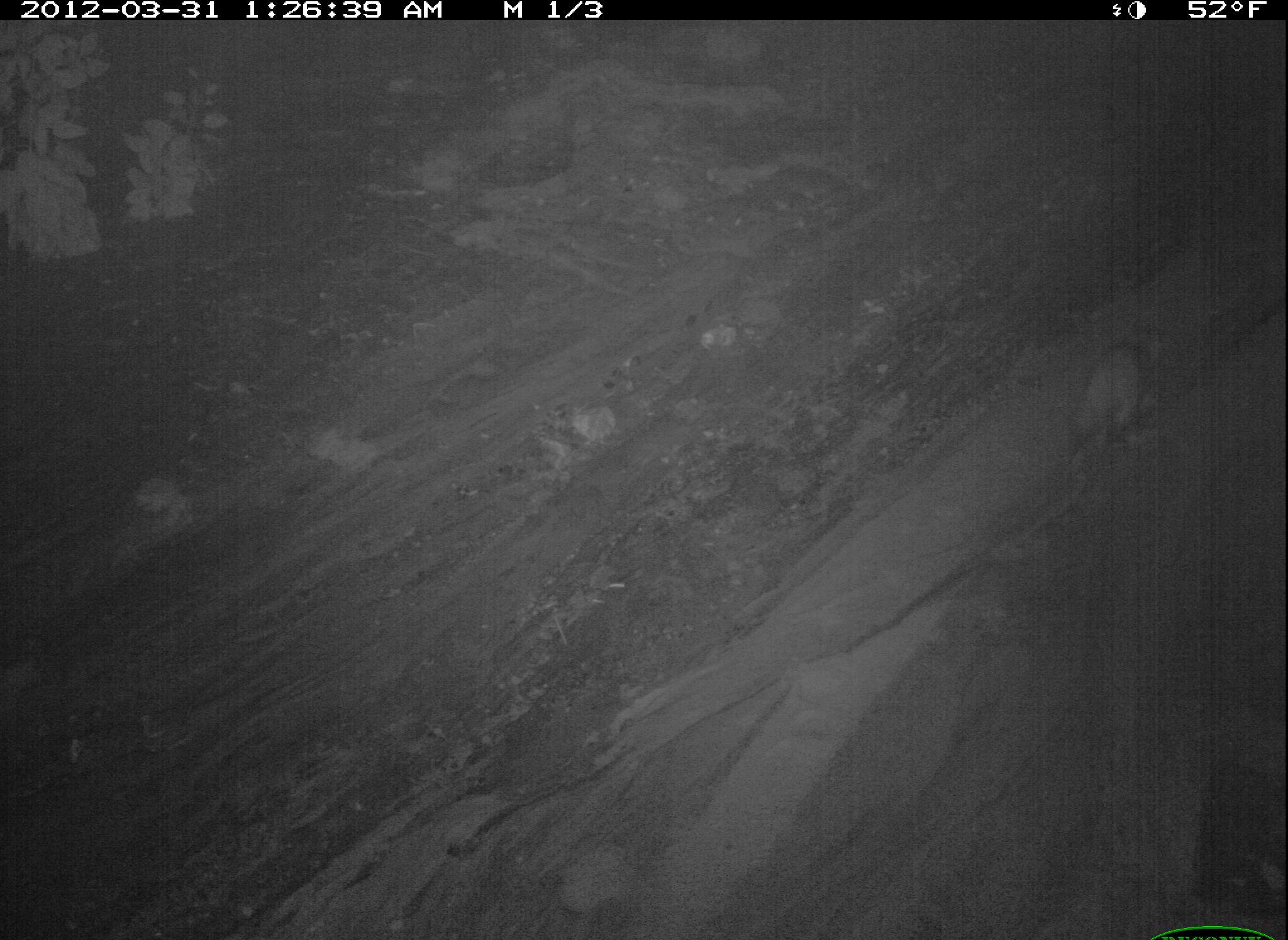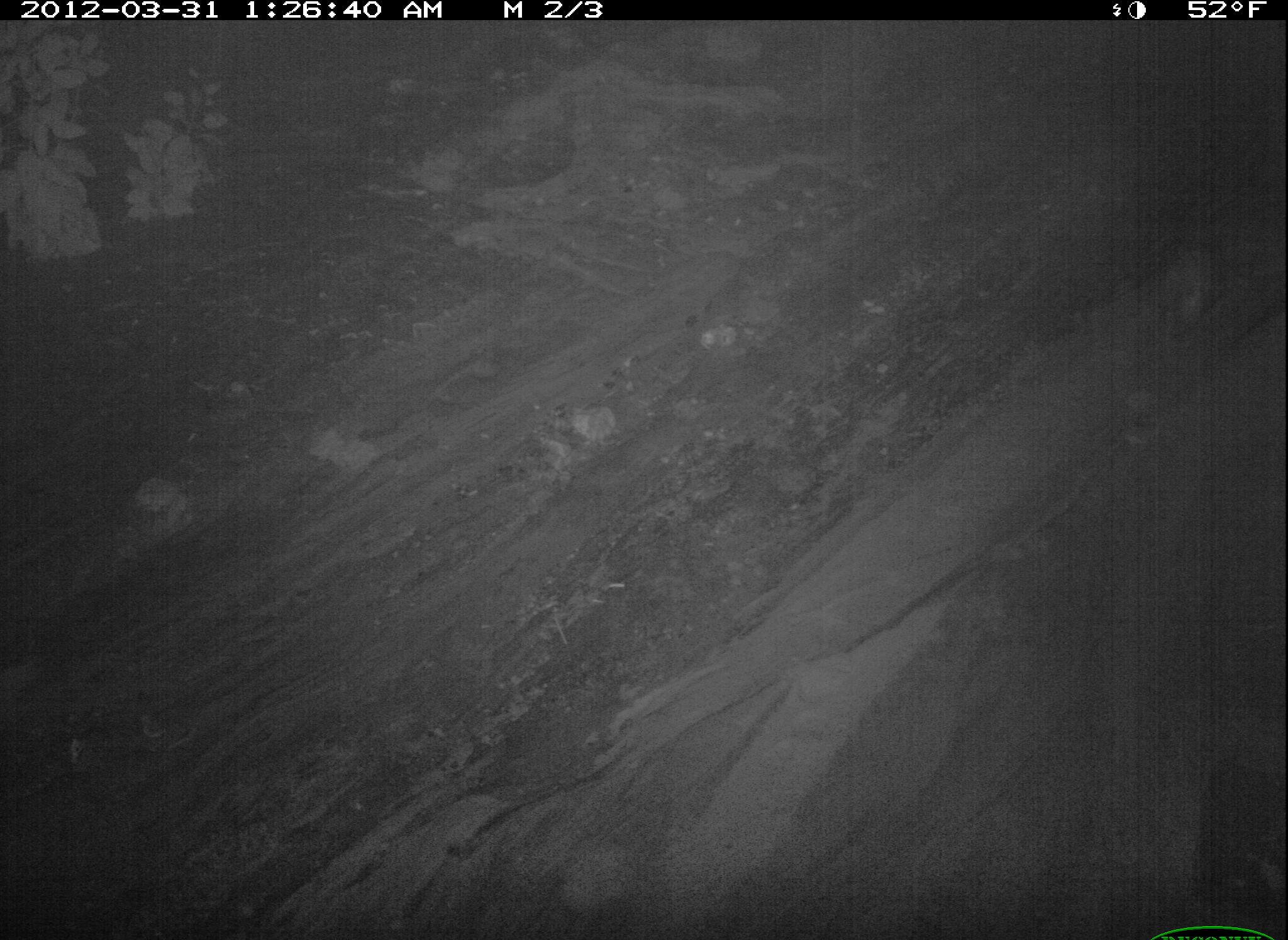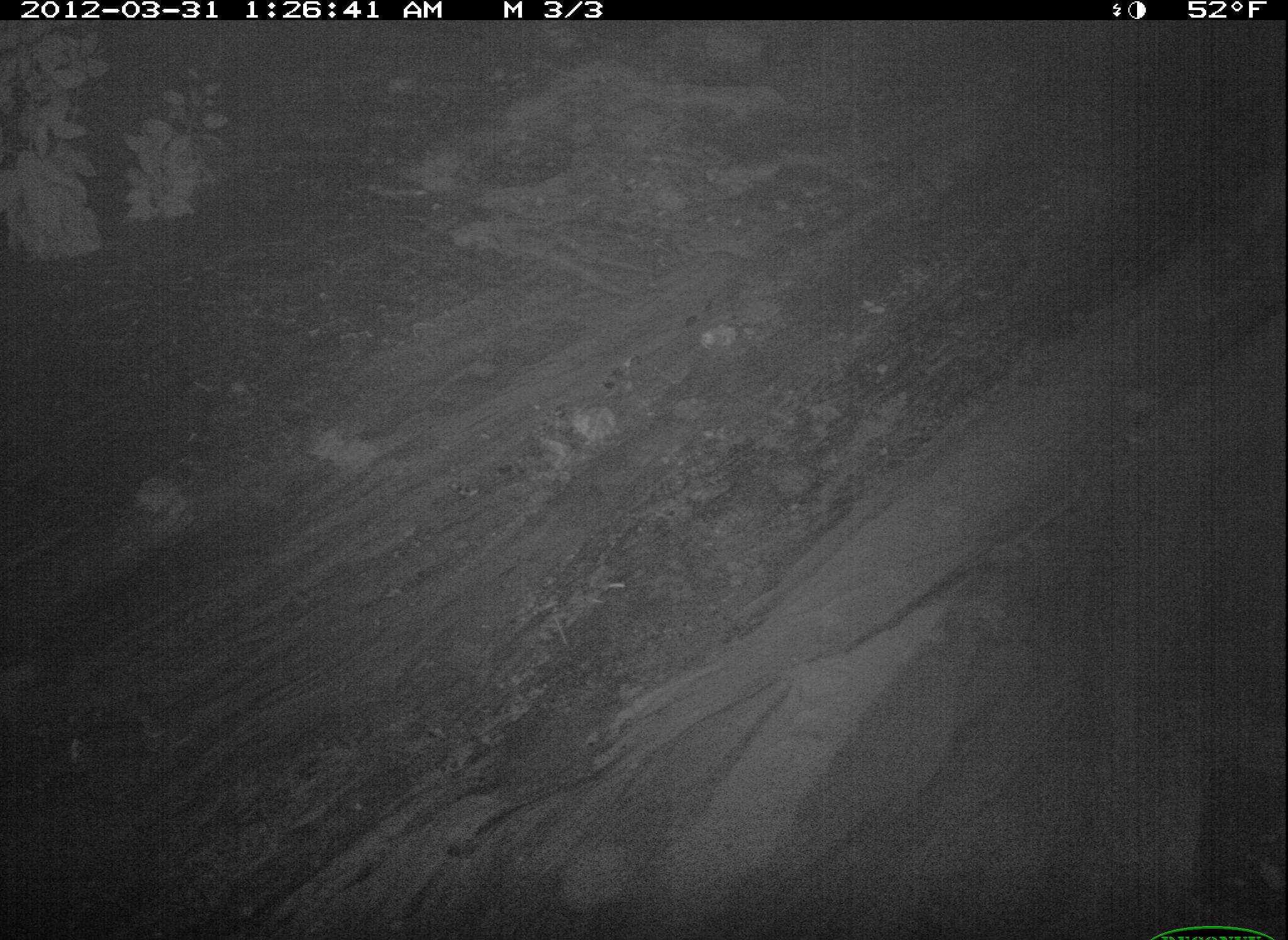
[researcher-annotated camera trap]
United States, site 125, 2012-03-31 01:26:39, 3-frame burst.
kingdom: Animalia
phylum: Chordata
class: Mammalia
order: Didelphimorphia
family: Didelphidae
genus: Didelphis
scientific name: Didelphis virginiana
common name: virginia opossum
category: opossum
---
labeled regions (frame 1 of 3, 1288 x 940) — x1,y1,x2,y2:
opossum: 1065,333,1164,462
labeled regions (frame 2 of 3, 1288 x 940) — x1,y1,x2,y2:
opossum: 1141,222,1257,345